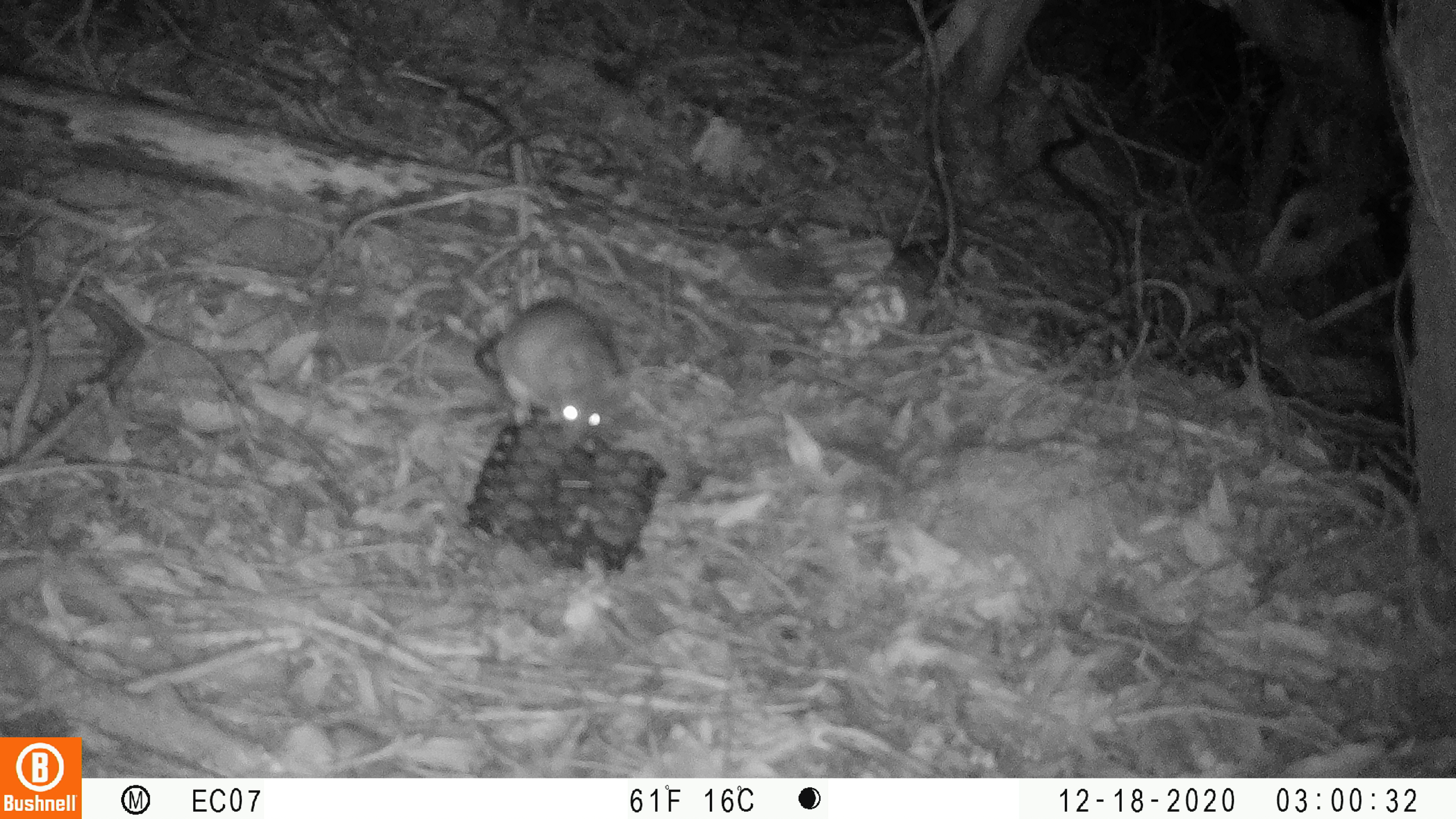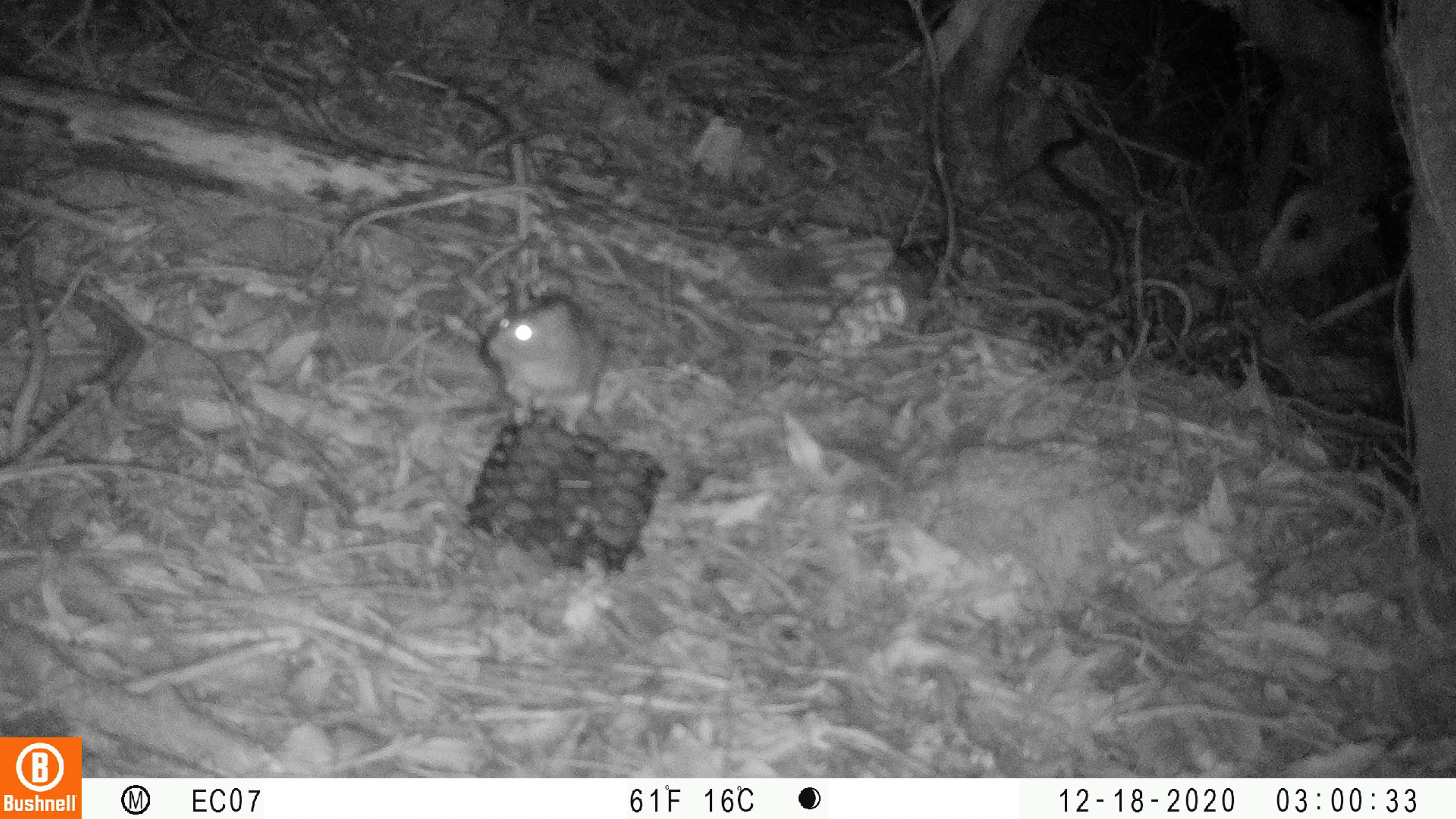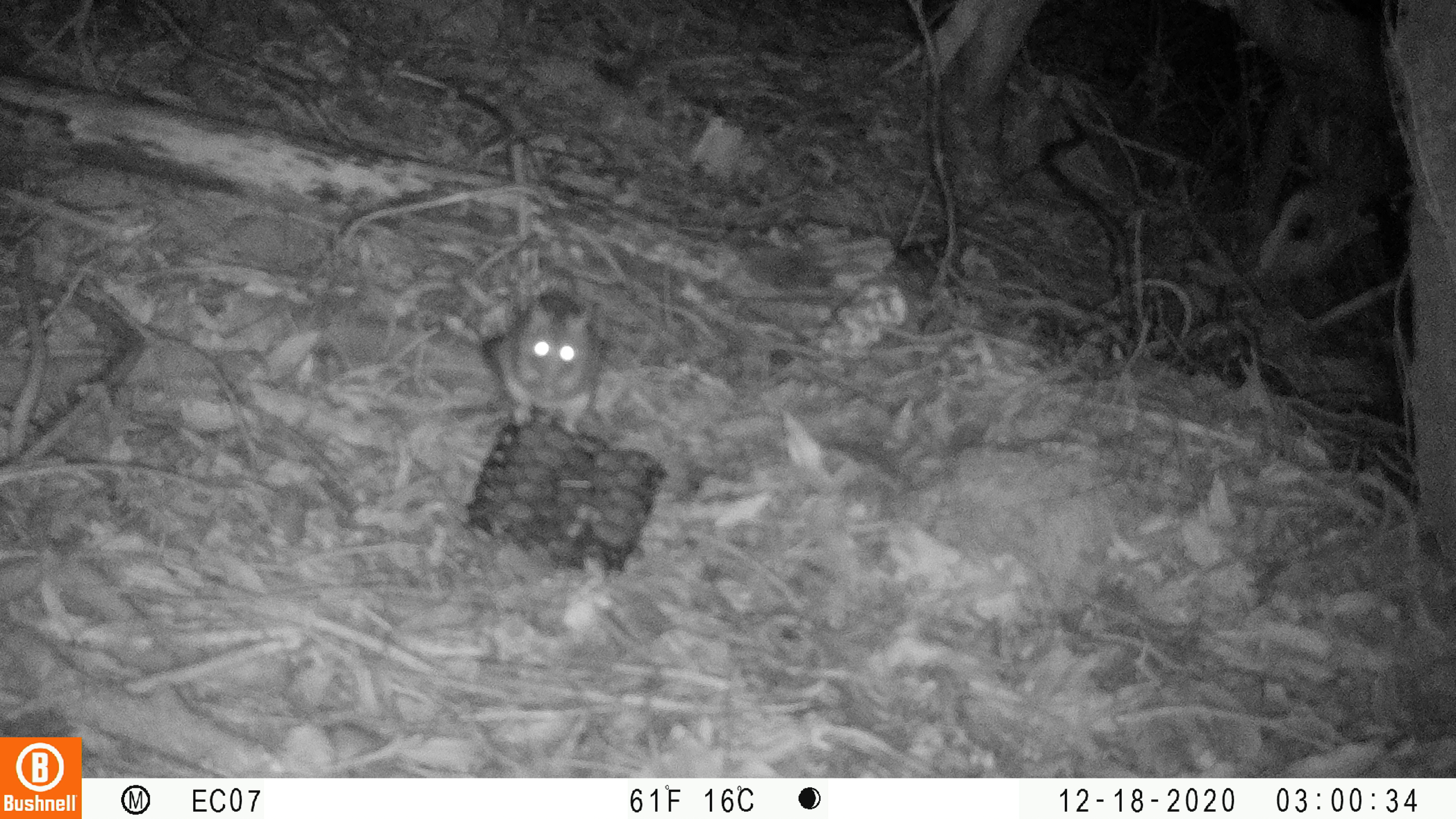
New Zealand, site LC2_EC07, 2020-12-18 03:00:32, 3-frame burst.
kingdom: Animalia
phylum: Chordata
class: Mammalia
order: Rodentia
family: Muridae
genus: Rattus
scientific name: Rattus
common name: rat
Rat (Rattus).